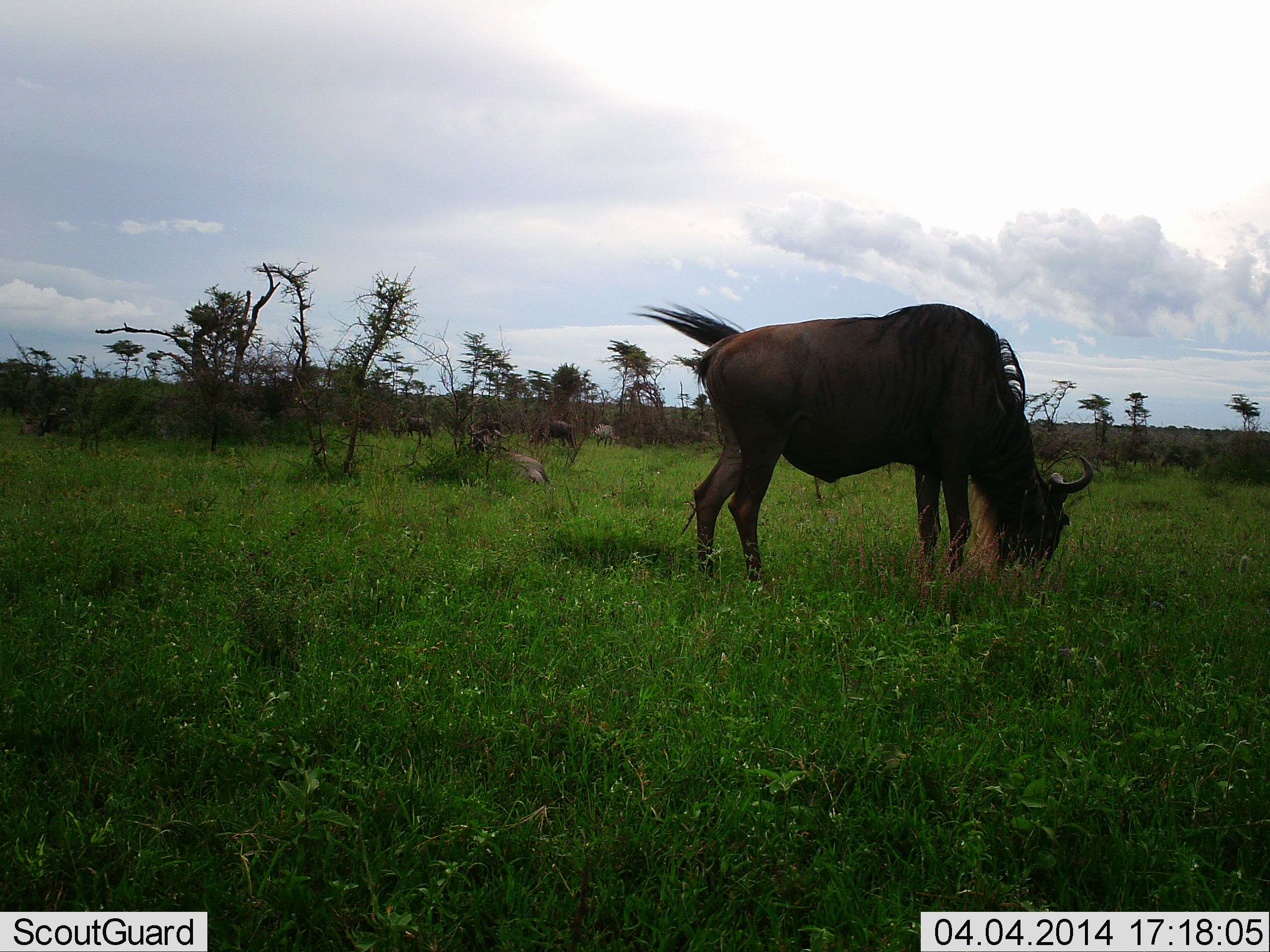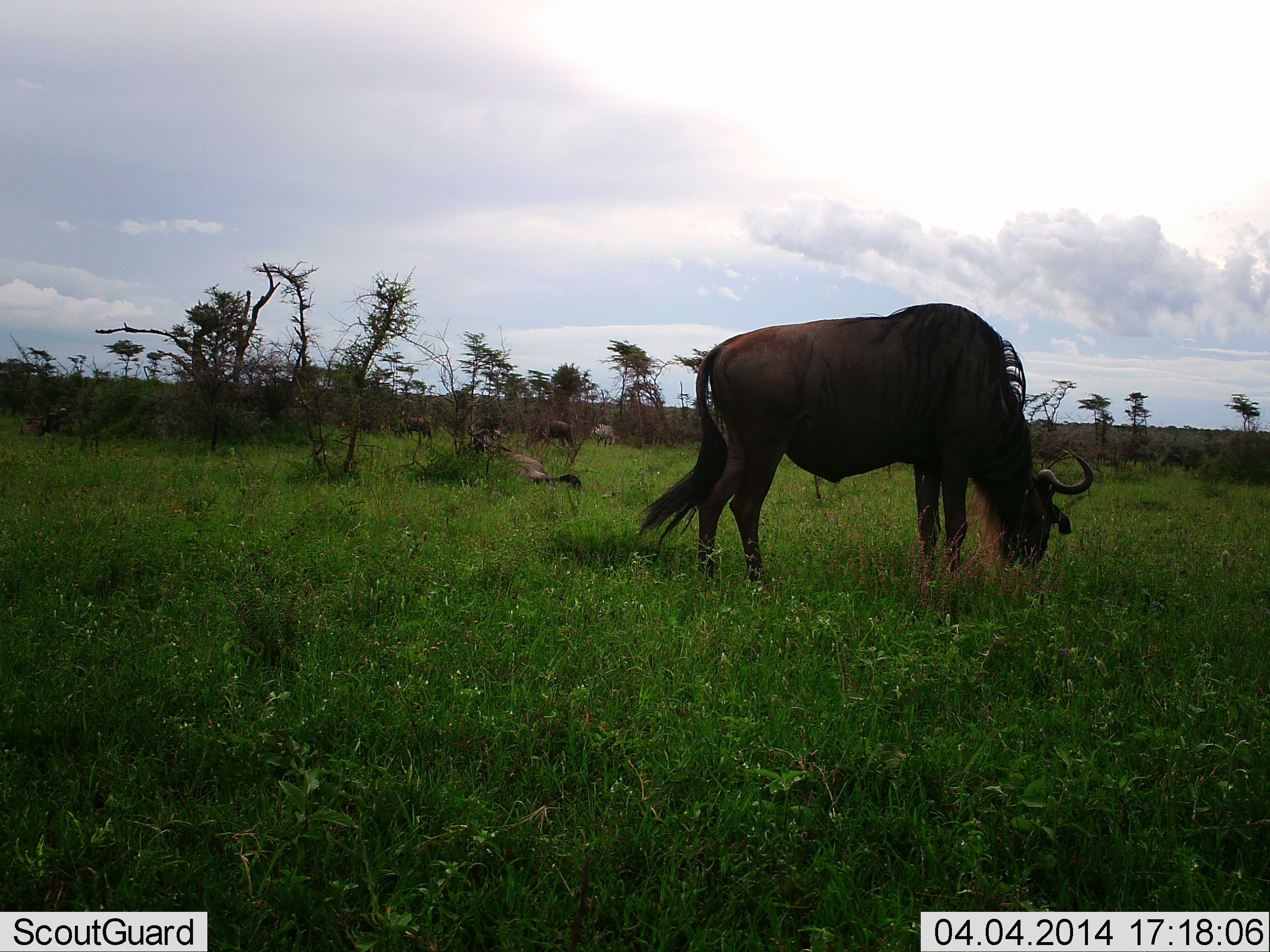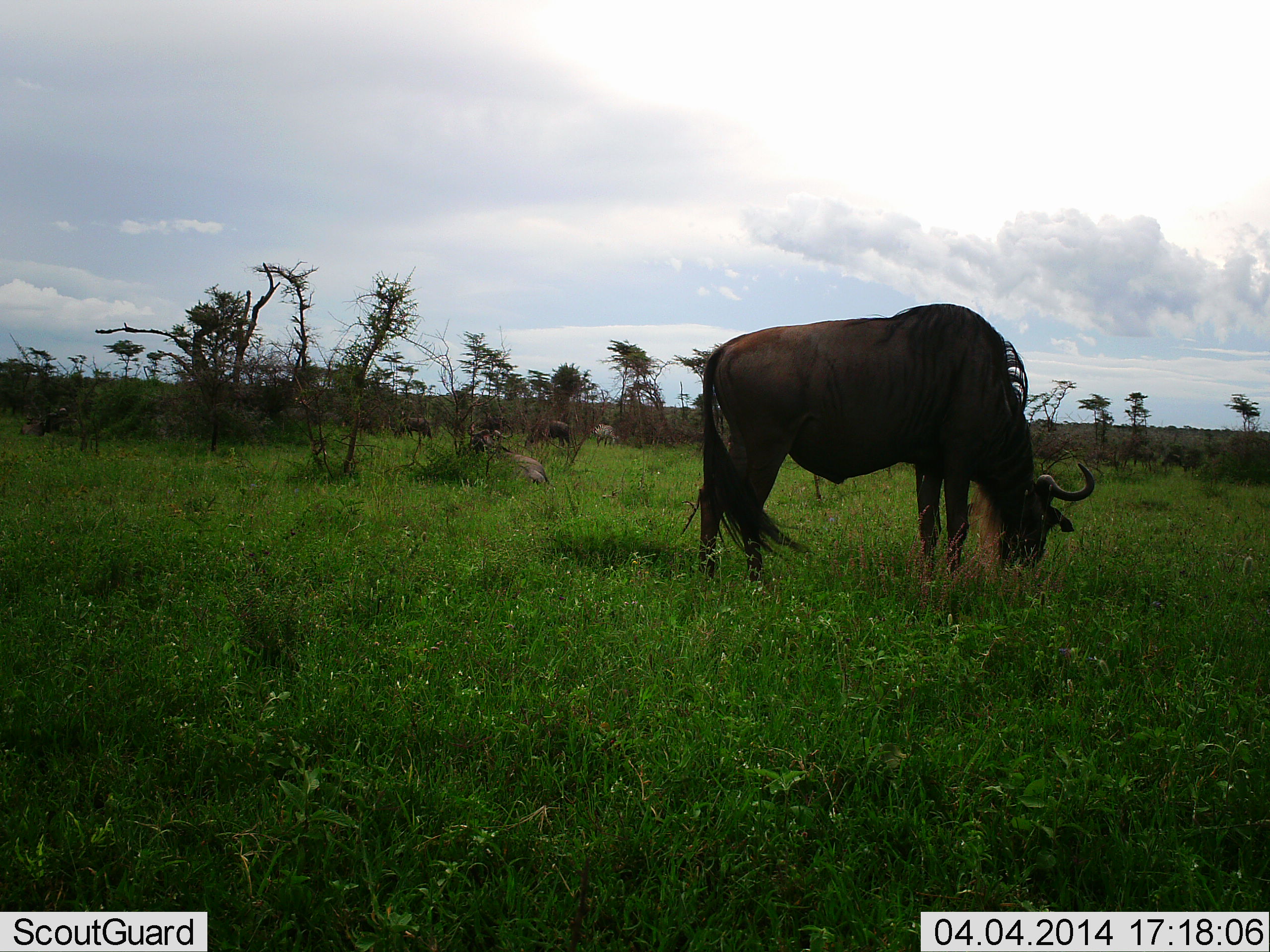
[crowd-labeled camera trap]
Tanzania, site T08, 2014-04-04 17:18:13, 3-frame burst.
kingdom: Animalia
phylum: Chordata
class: Mammalia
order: Artiodactyla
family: Bovidae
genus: Connochaetes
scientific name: Connochaetes taurinus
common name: blue wildebeest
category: wildebeest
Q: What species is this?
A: Wildebeest (blue wildebeest) (Connochaetes taurinus).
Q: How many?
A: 5.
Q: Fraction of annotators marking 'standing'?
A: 36%.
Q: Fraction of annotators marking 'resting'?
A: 64%.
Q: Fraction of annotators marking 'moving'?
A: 0%.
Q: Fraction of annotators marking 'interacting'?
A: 0%.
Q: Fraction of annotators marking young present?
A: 0%.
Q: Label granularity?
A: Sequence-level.